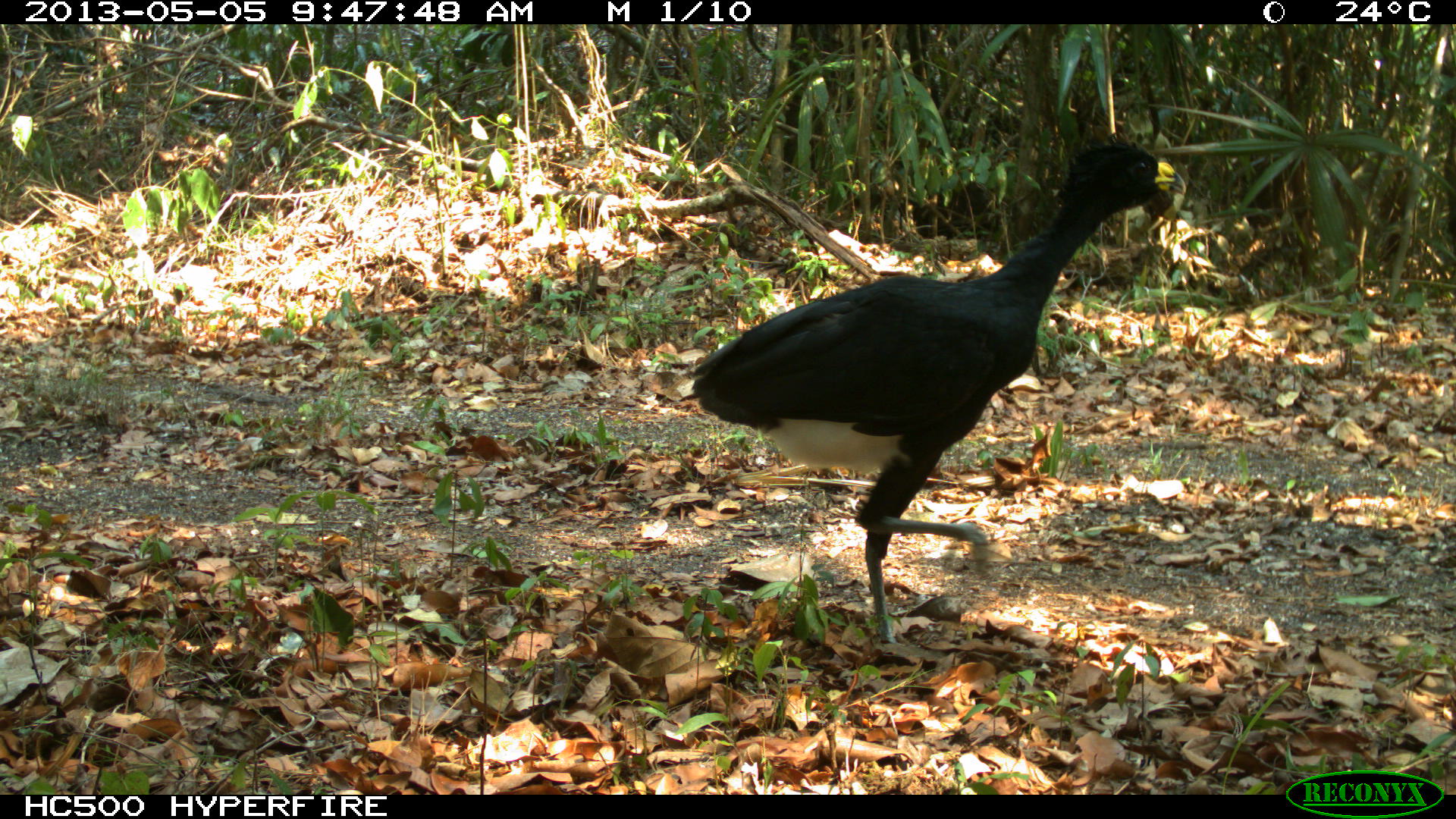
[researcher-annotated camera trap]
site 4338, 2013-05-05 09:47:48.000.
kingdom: Animalia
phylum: Chordata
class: Aves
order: Galliformes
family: Cracidae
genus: Crax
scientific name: Crax rubra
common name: great curassow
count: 1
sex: male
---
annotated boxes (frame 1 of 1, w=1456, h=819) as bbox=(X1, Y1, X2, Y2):
crax rubra: bbox=(689, 133, 1186, 644)